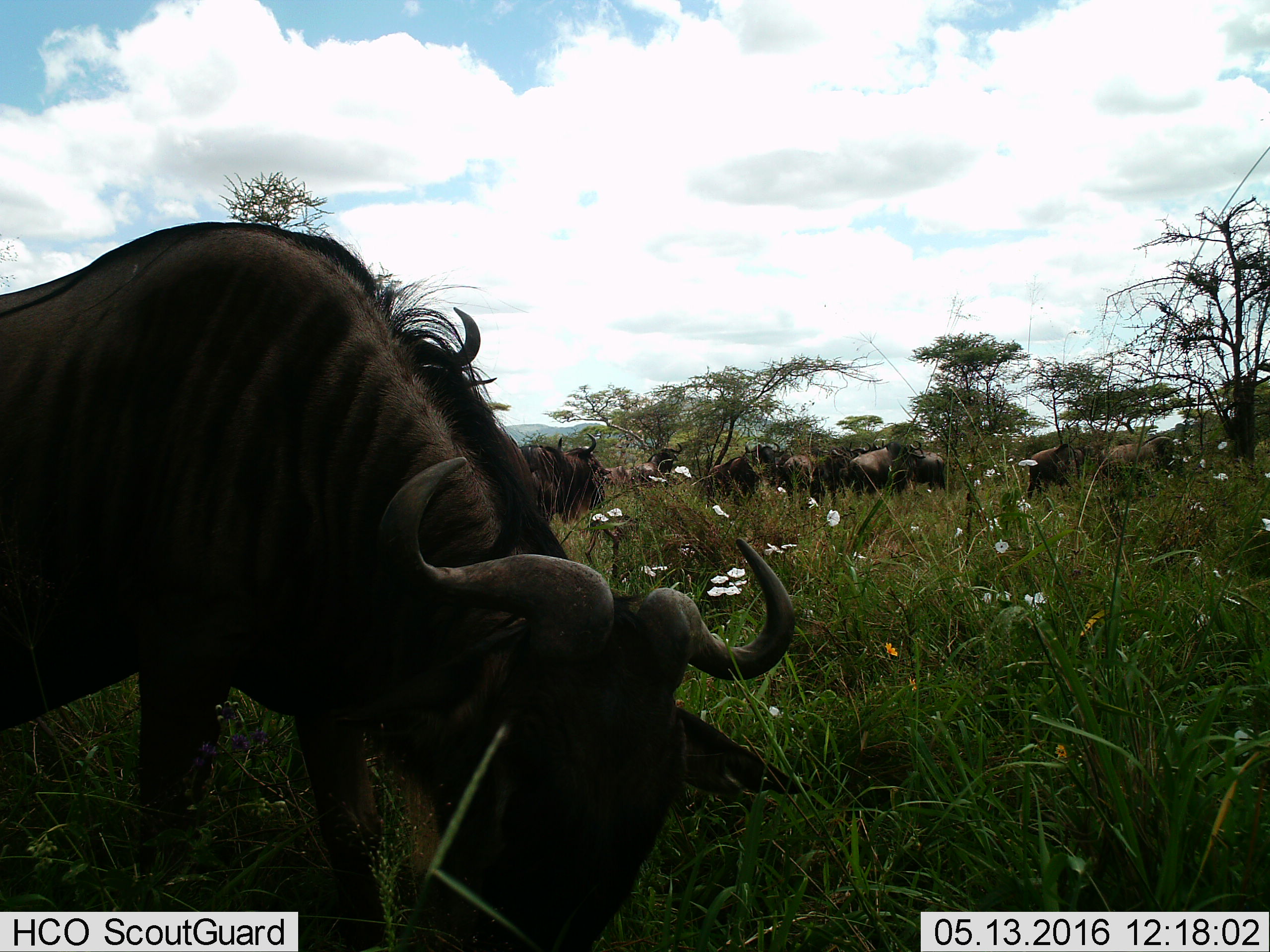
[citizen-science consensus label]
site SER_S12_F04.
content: unidentified animal